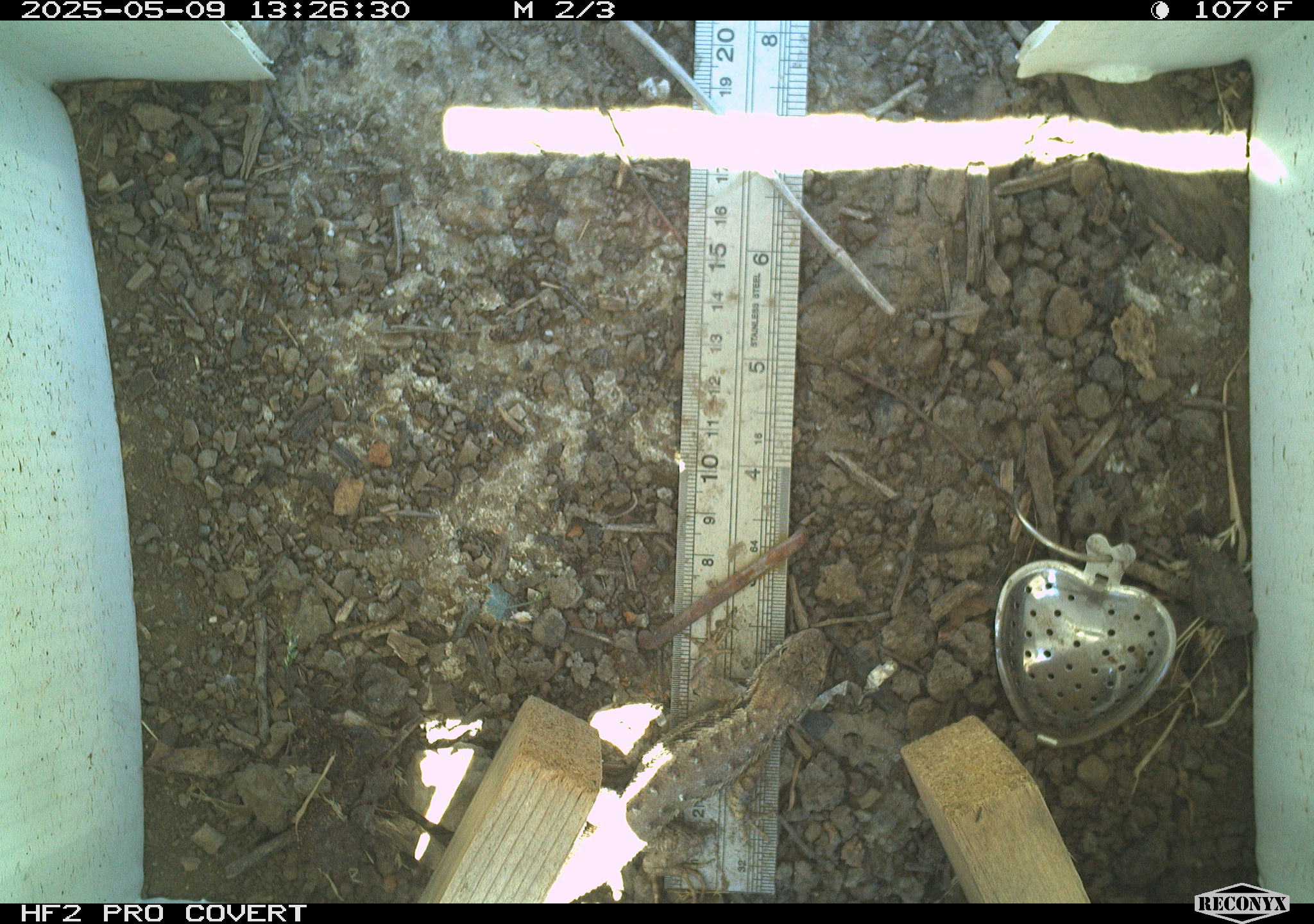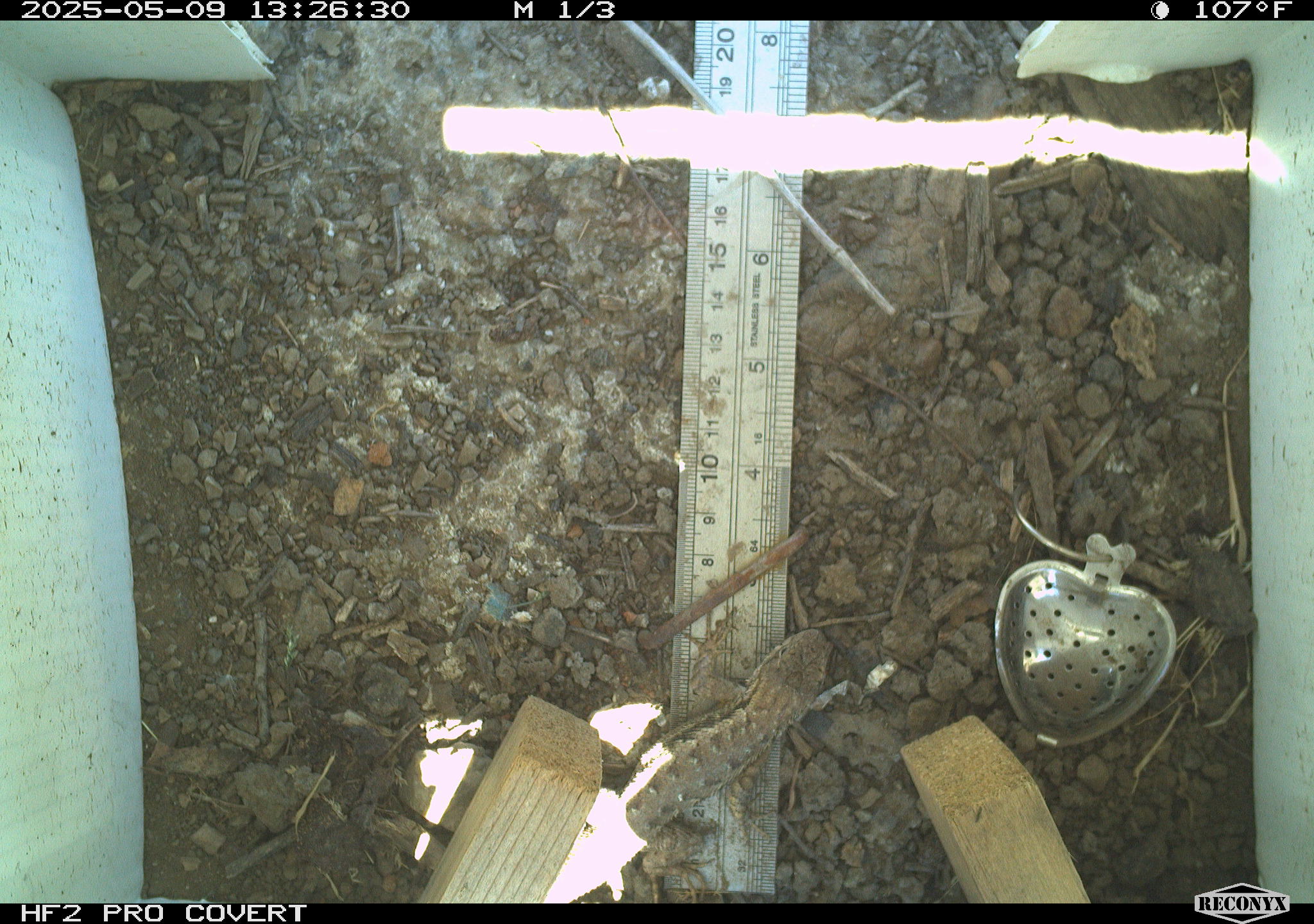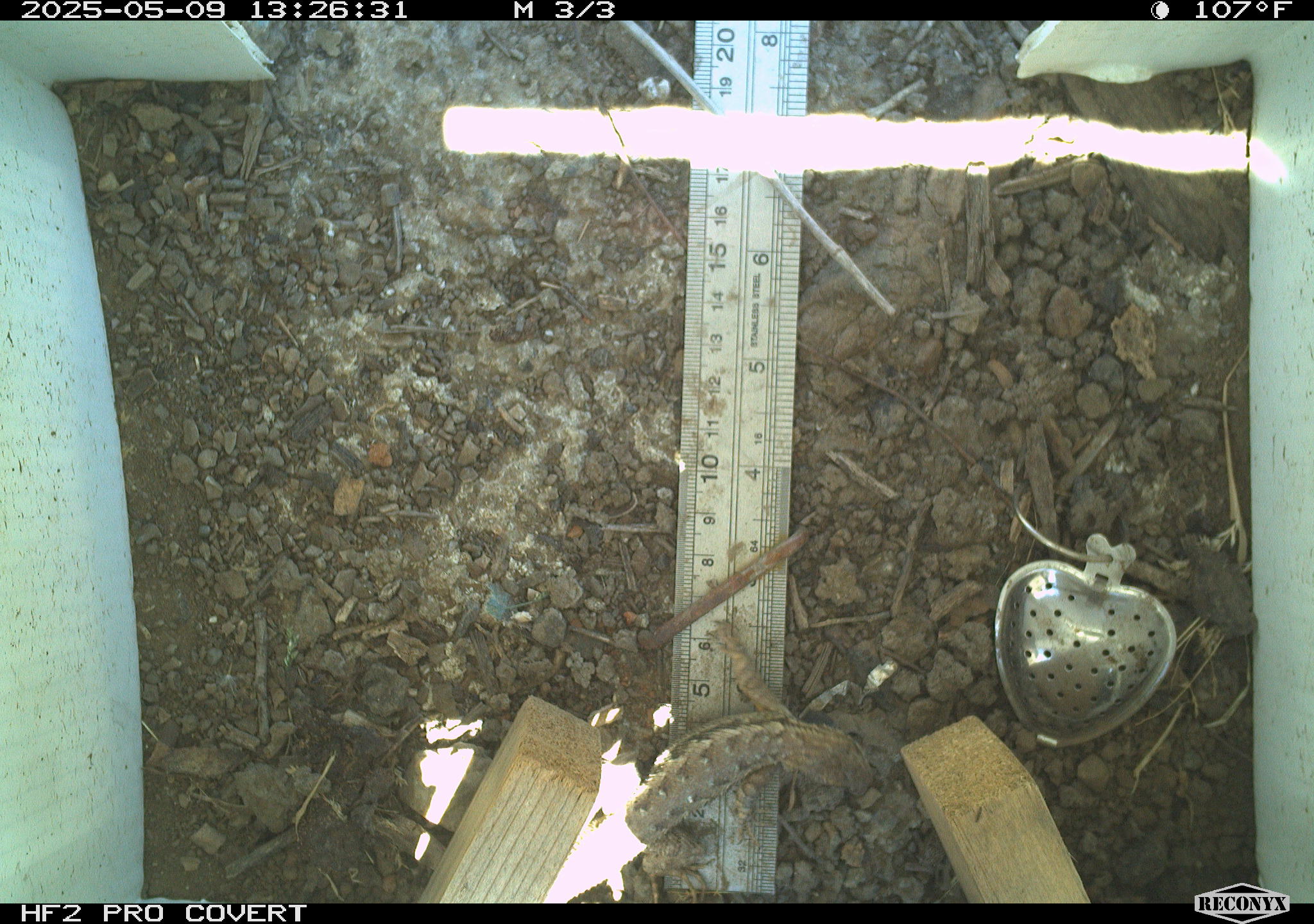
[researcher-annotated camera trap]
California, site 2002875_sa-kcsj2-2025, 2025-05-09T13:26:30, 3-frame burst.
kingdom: Animalia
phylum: Chordata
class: Reptilia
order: Squamata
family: Phrynosomatidae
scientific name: Phrynosomatidae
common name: north american spiny lizards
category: sceloporus/uta species